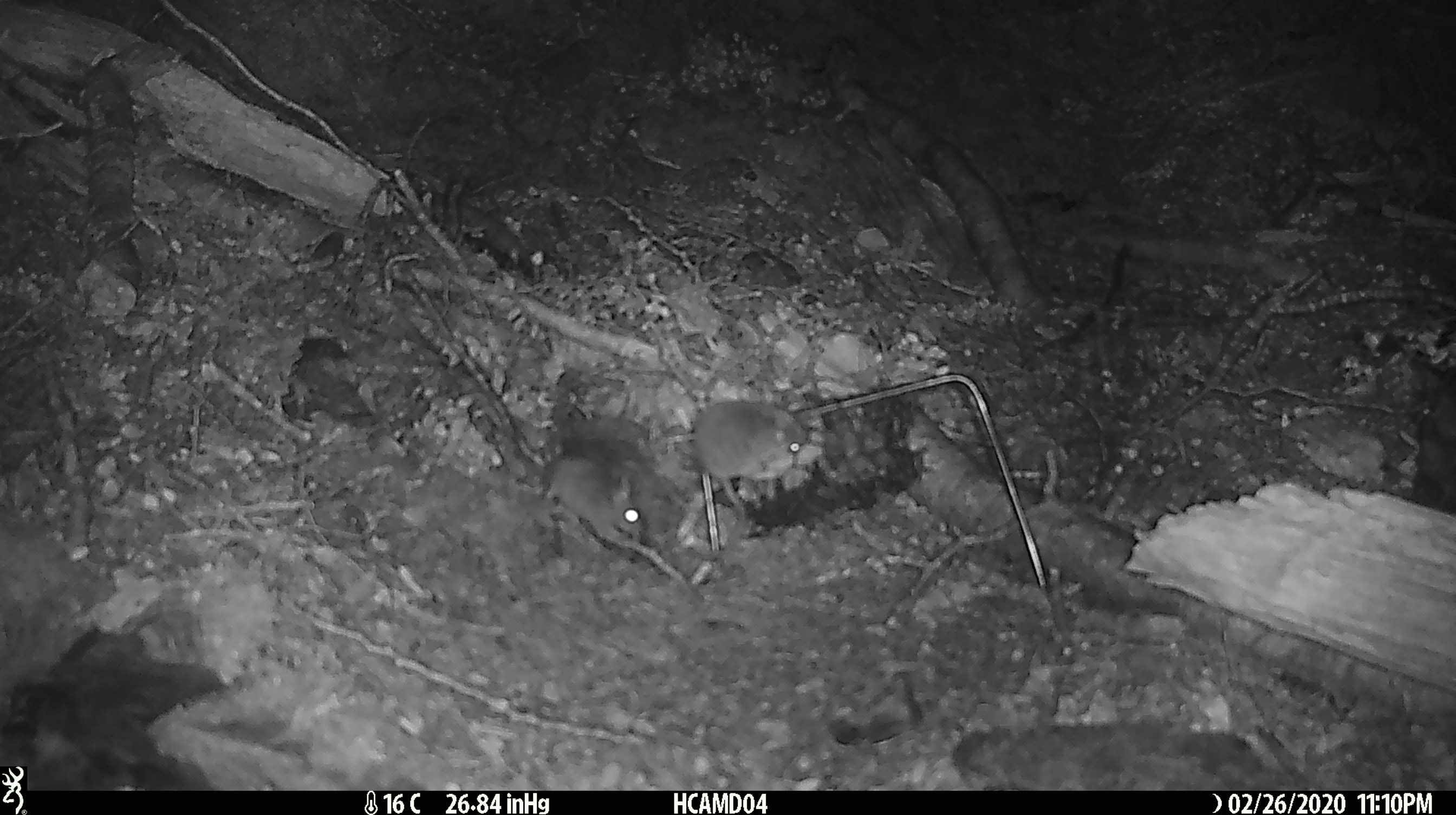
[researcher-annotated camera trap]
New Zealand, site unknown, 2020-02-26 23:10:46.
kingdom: Animalia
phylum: Chordata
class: Mammalia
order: Rodentia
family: Muridae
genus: Mus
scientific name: Mus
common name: mouse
Mouse (Mus).